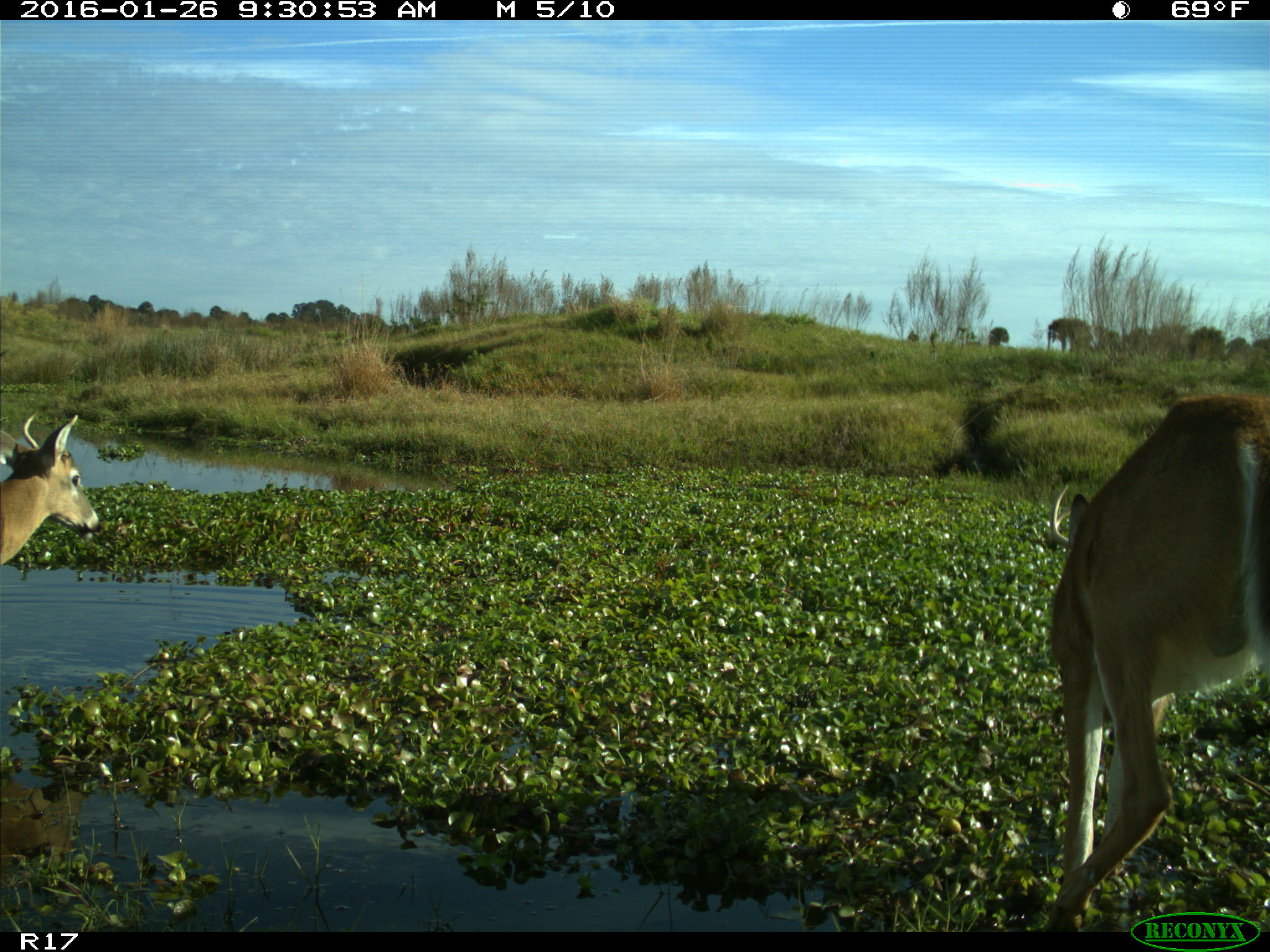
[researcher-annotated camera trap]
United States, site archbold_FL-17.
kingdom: Animalia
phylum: Chordata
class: Mammalia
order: Artiodactyla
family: Cervidae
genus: Odocoileus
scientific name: Odocoileus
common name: deer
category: unidentified deer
Unidentified deer (deer) (Odocoileus).